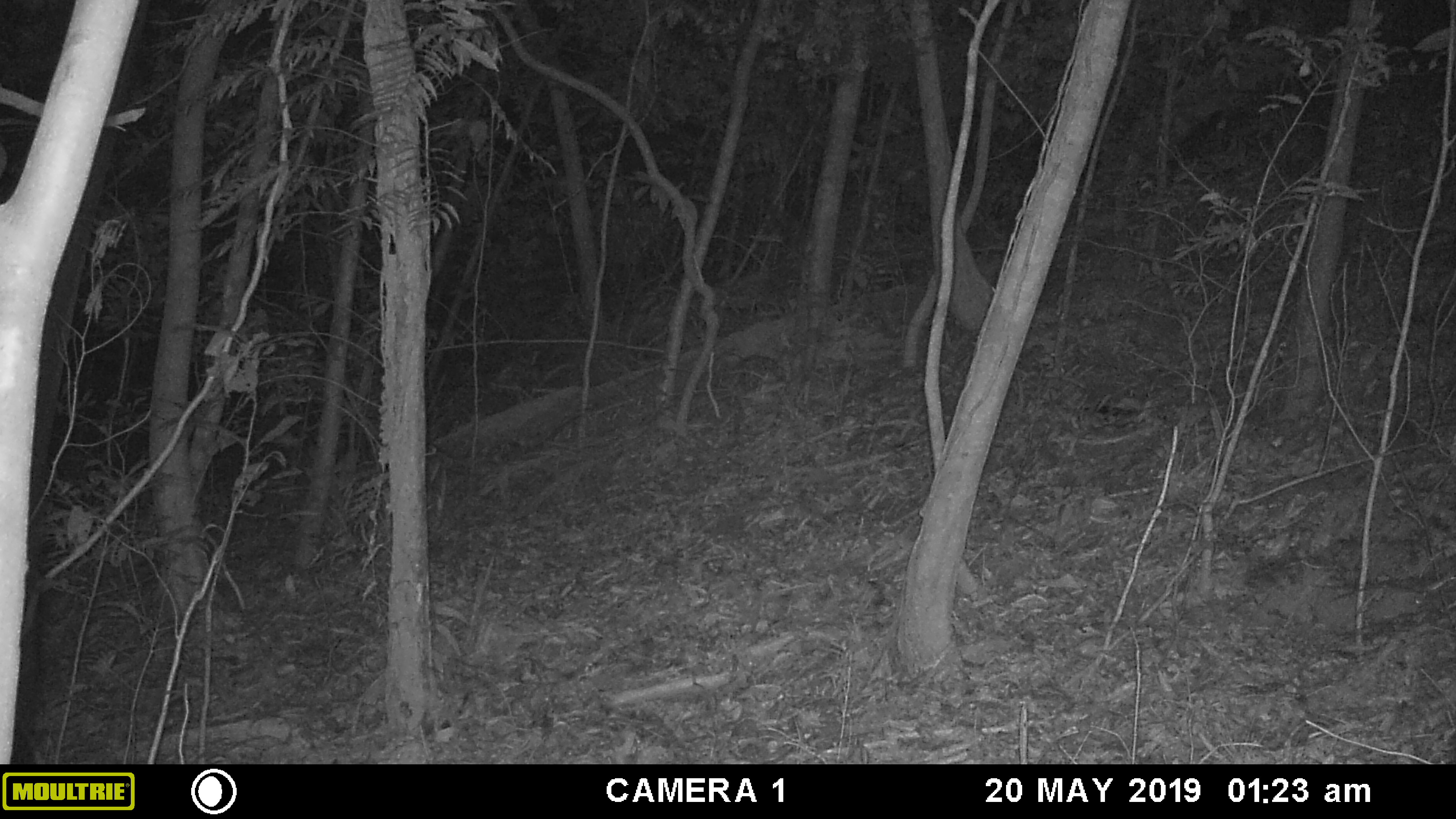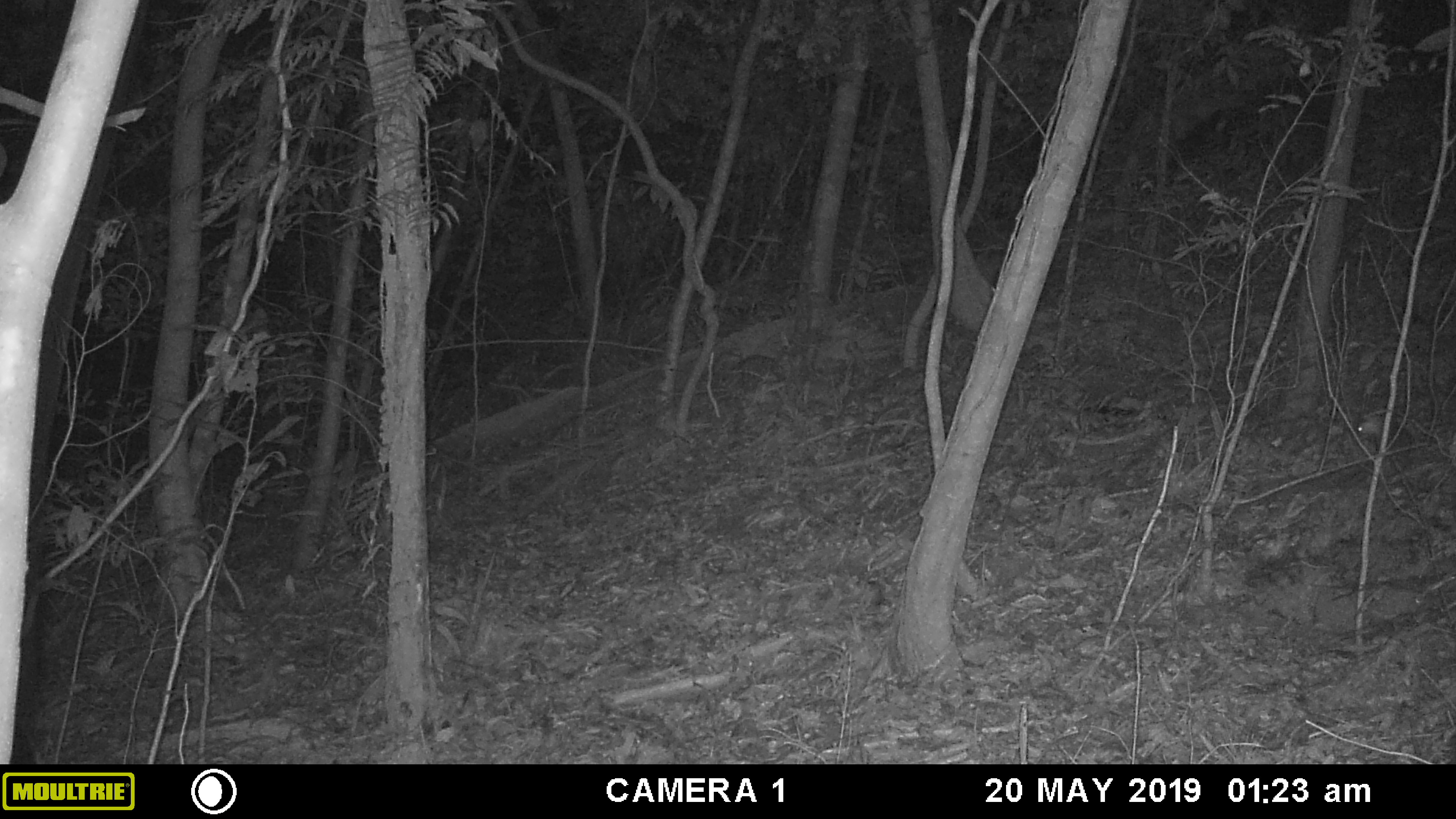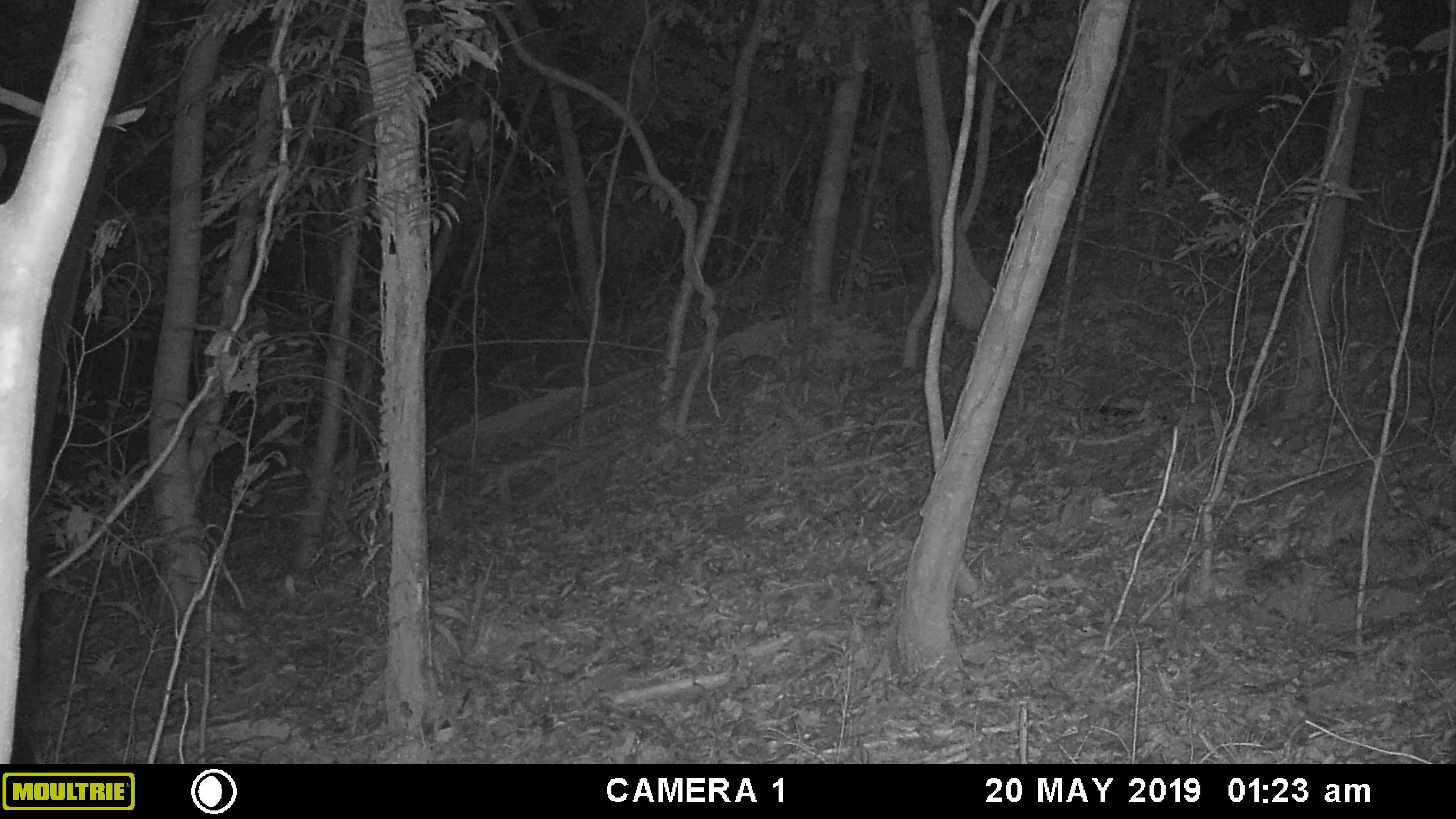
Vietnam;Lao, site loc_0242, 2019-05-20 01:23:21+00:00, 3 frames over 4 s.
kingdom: Animalia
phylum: Chordata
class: Mammalia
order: Carnivora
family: Mustelidae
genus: Melogale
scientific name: Melogale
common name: ferret badger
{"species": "ferret badger (Melogale)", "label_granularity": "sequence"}